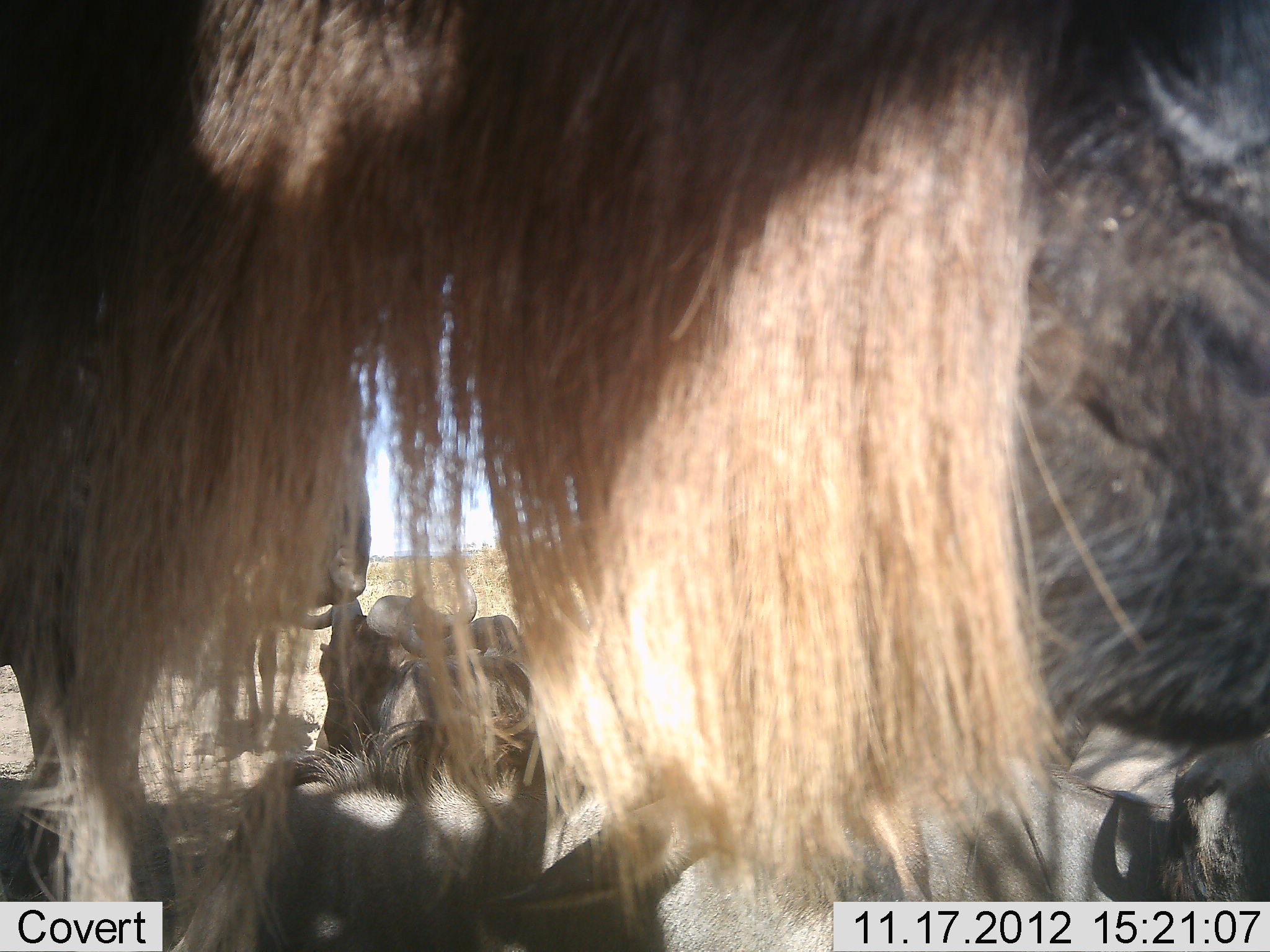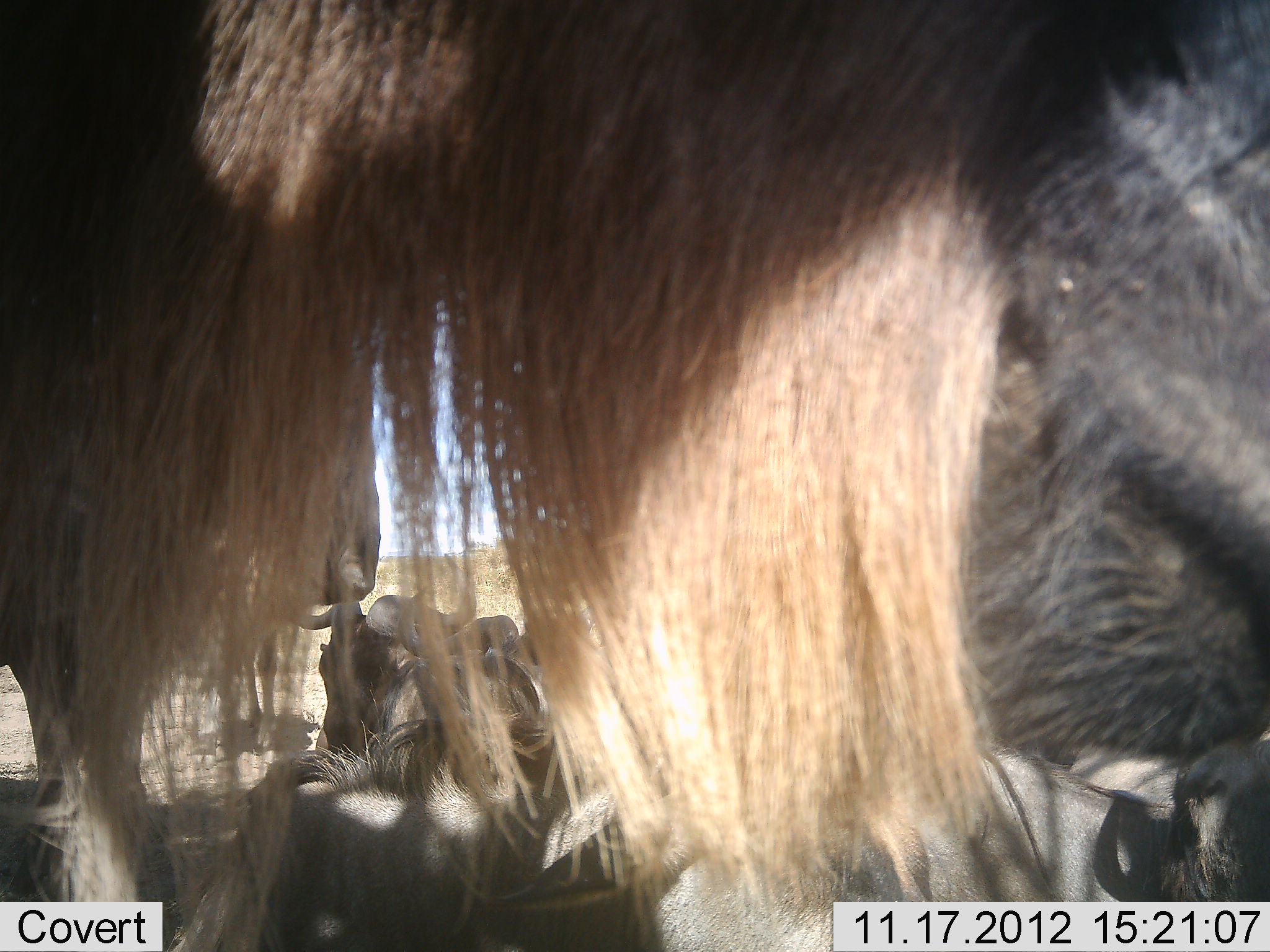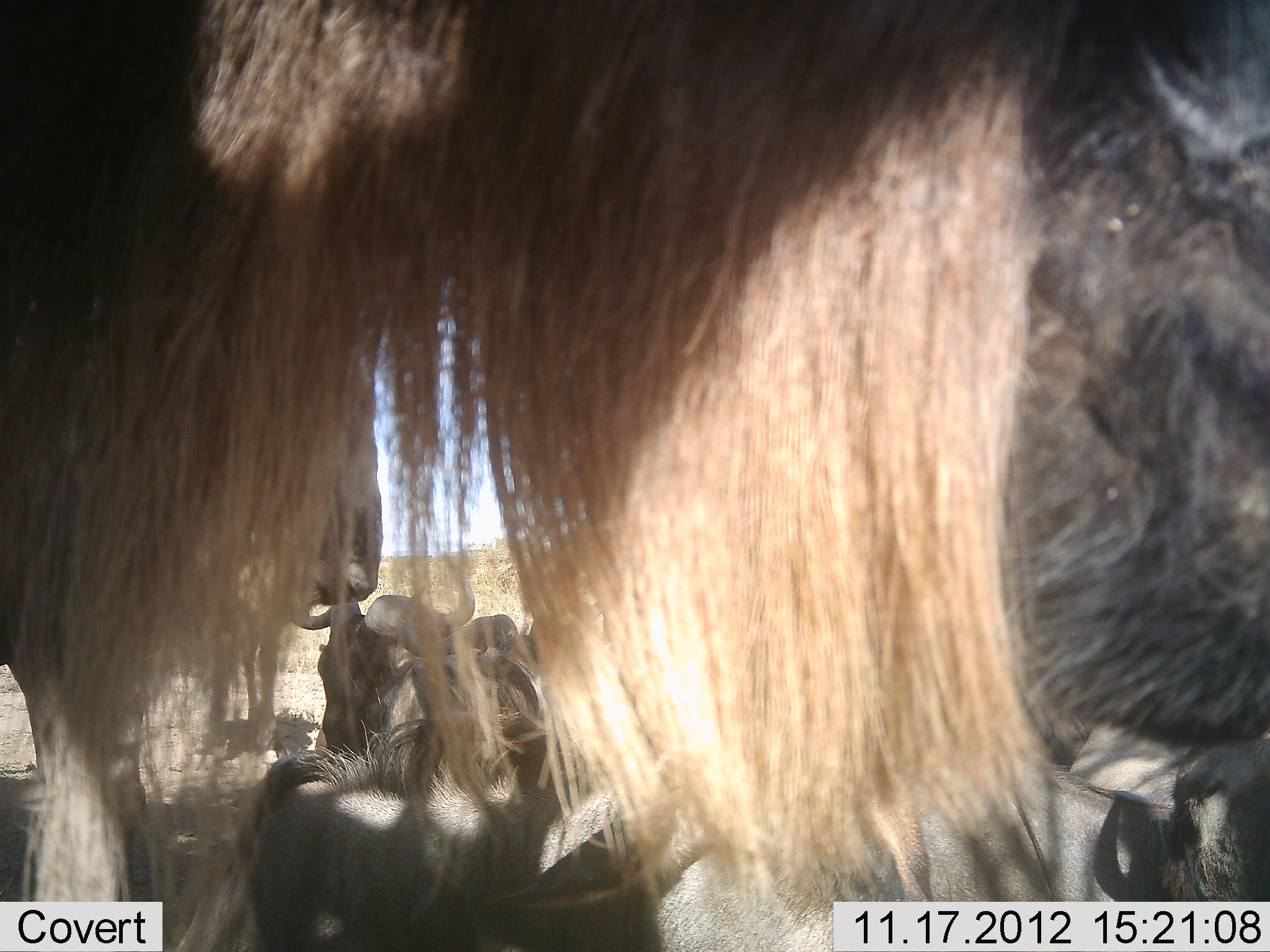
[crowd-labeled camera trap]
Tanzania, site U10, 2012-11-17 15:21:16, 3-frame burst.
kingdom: Animalia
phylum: Chordata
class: Mammalia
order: Artiodactyla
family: Bovidae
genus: Connochaetes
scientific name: Connochaetes taurinus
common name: blue wildebeest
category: wildebeest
Wildebeest (blue wildebeest) (Connochaetes taurinus), count 5. Behavior (volunteer vote fractions): standing 80%, resting 100%, moving 0%, interacting 0%. Young present (vote fraction): 0%. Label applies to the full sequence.